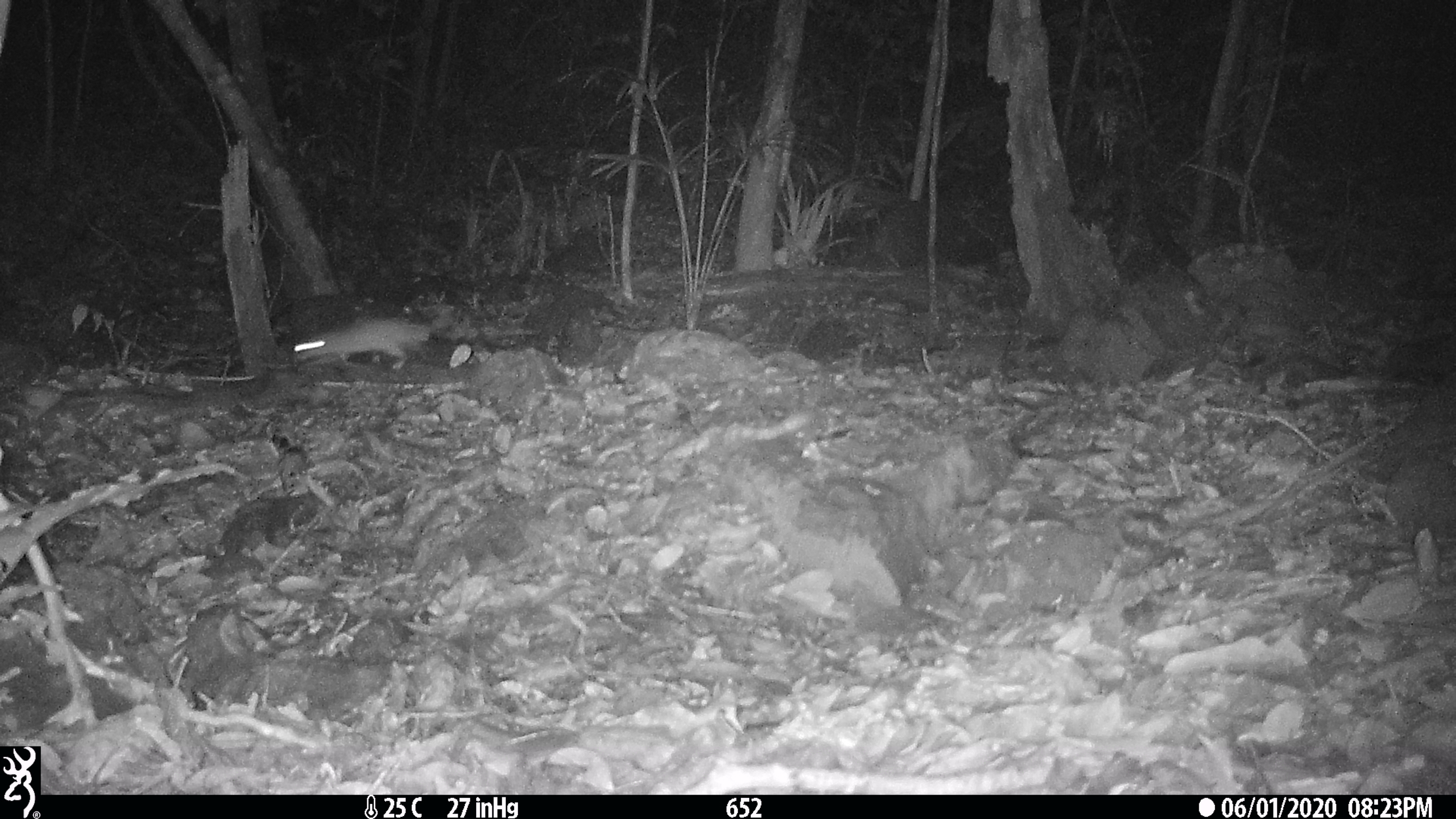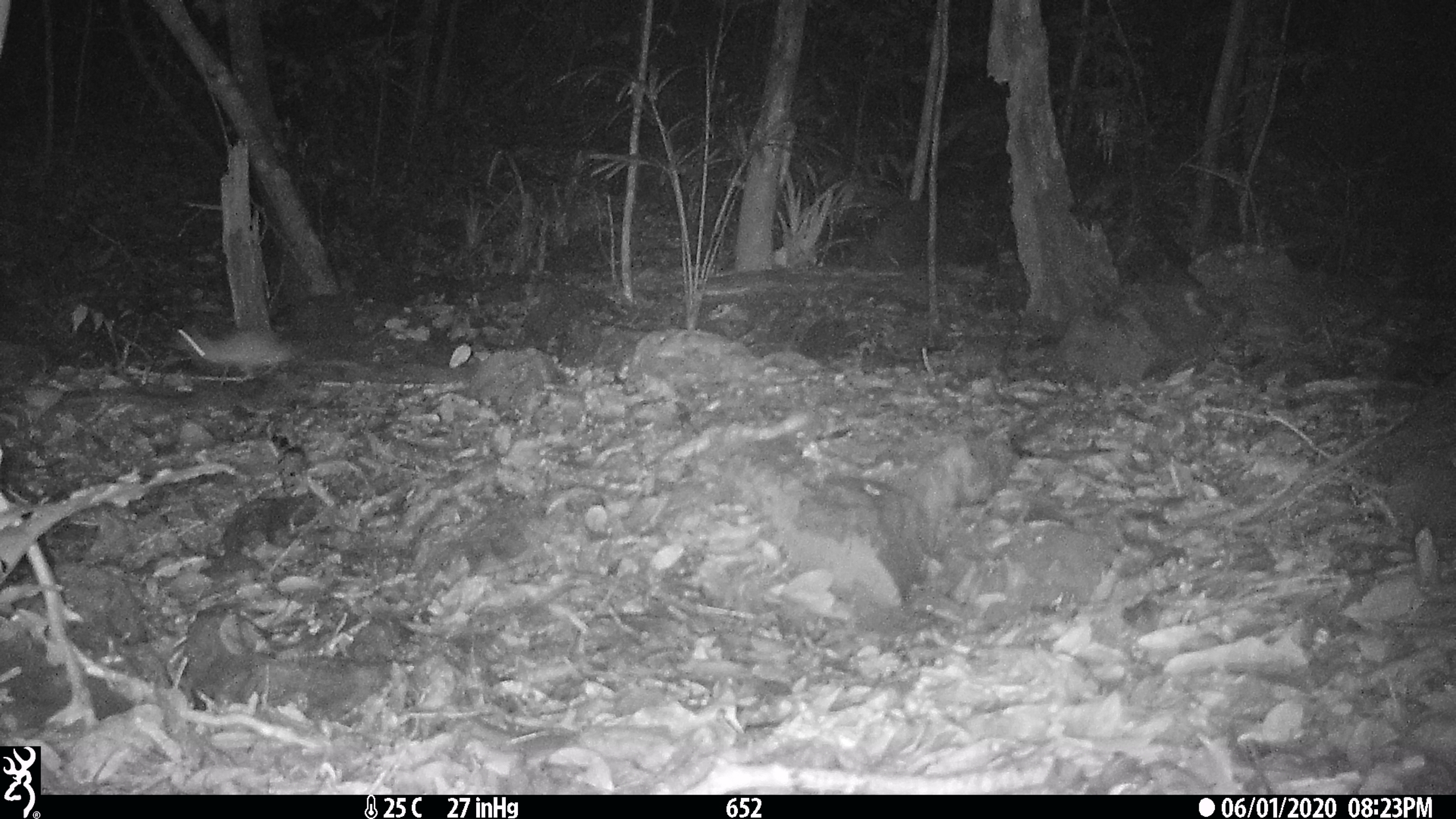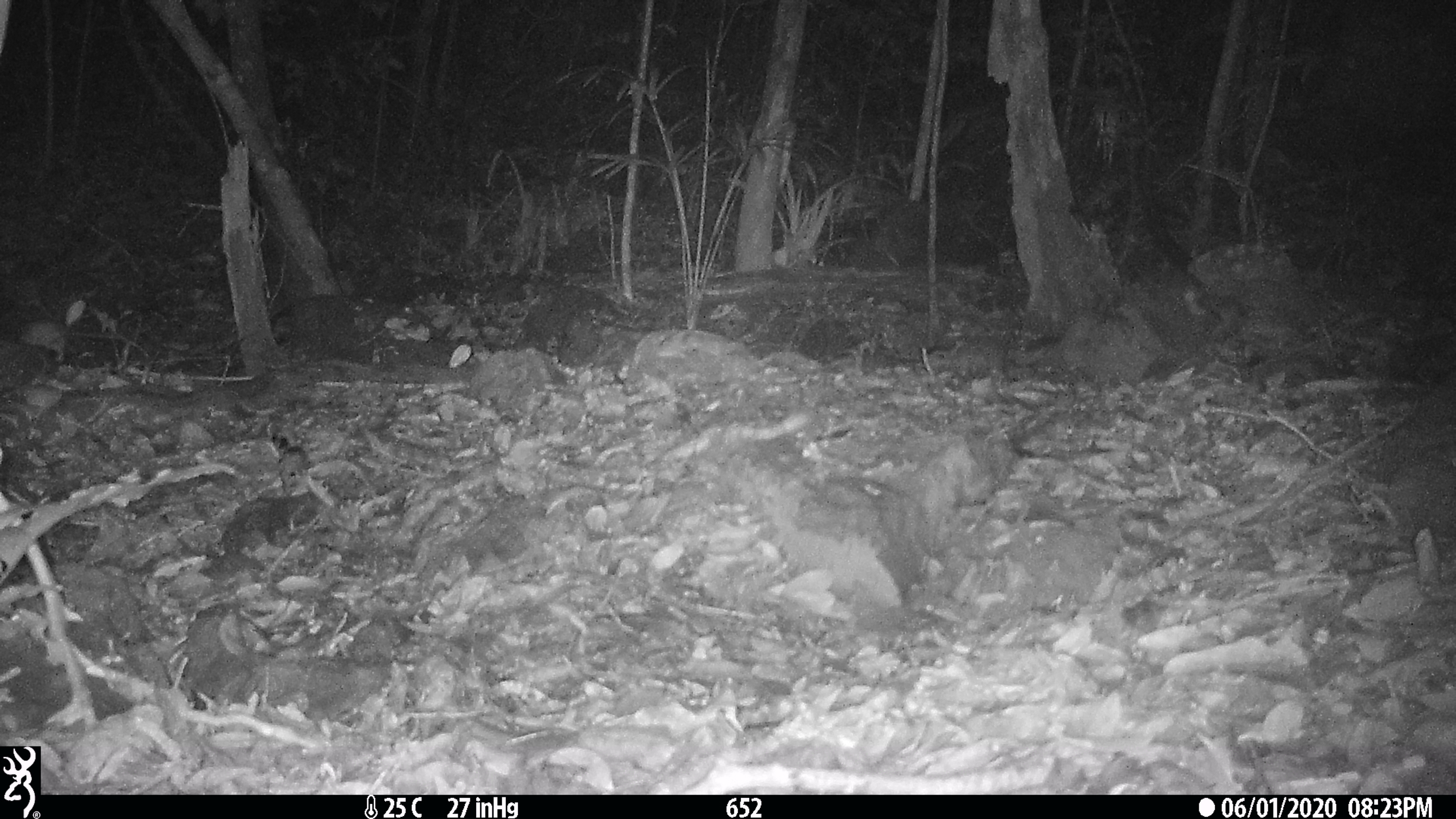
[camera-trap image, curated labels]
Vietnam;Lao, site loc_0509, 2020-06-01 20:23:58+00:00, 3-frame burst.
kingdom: Animalia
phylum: Chordata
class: Mammalia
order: Rodentia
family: Muridae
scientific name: Muridae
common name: old-world mice and rats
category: unidentified murid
Unidentified murid (old-world mice and rats) (Muridae). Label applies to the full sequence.